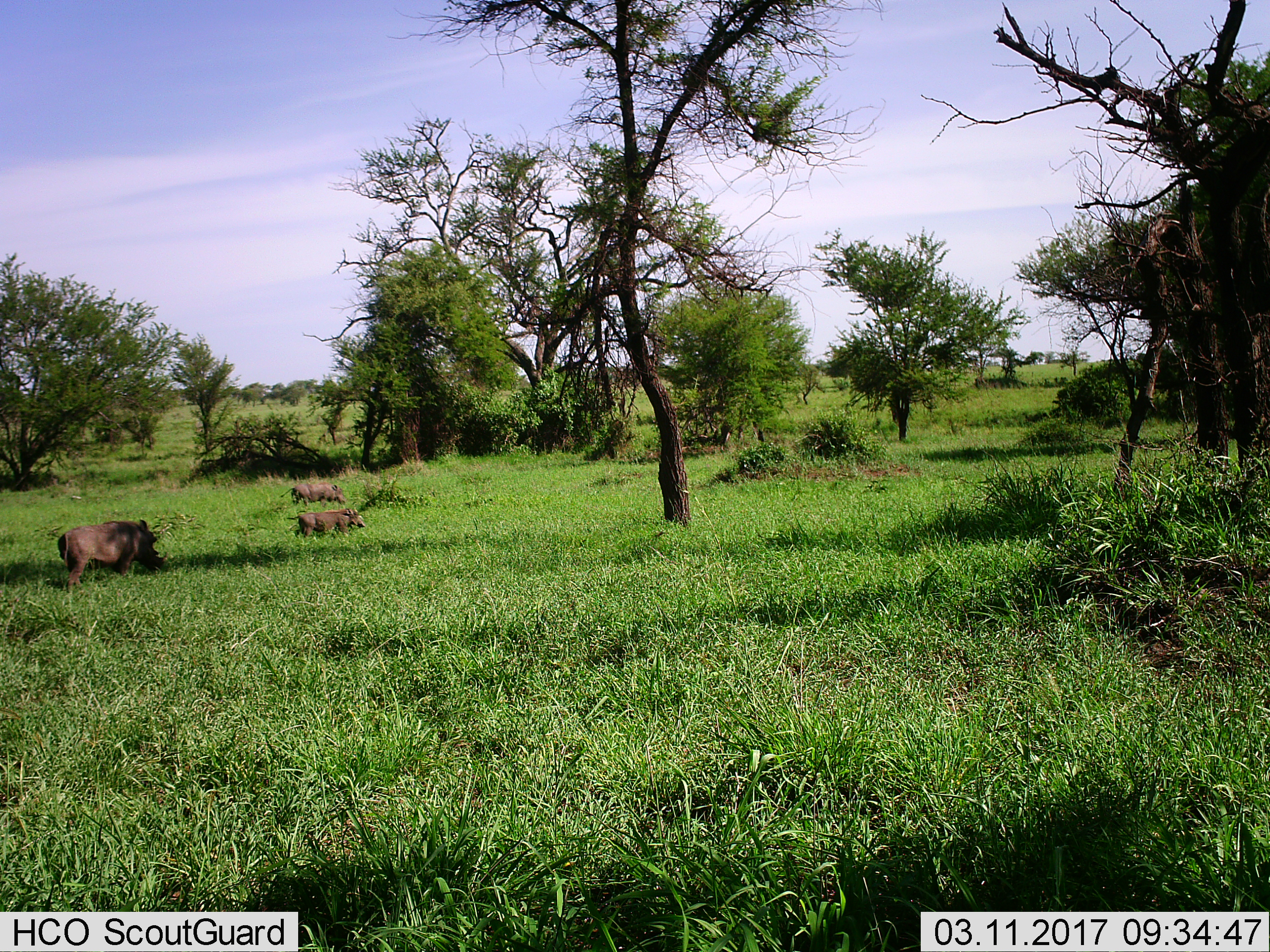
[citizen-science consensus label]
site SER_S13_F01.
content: unidentified animal